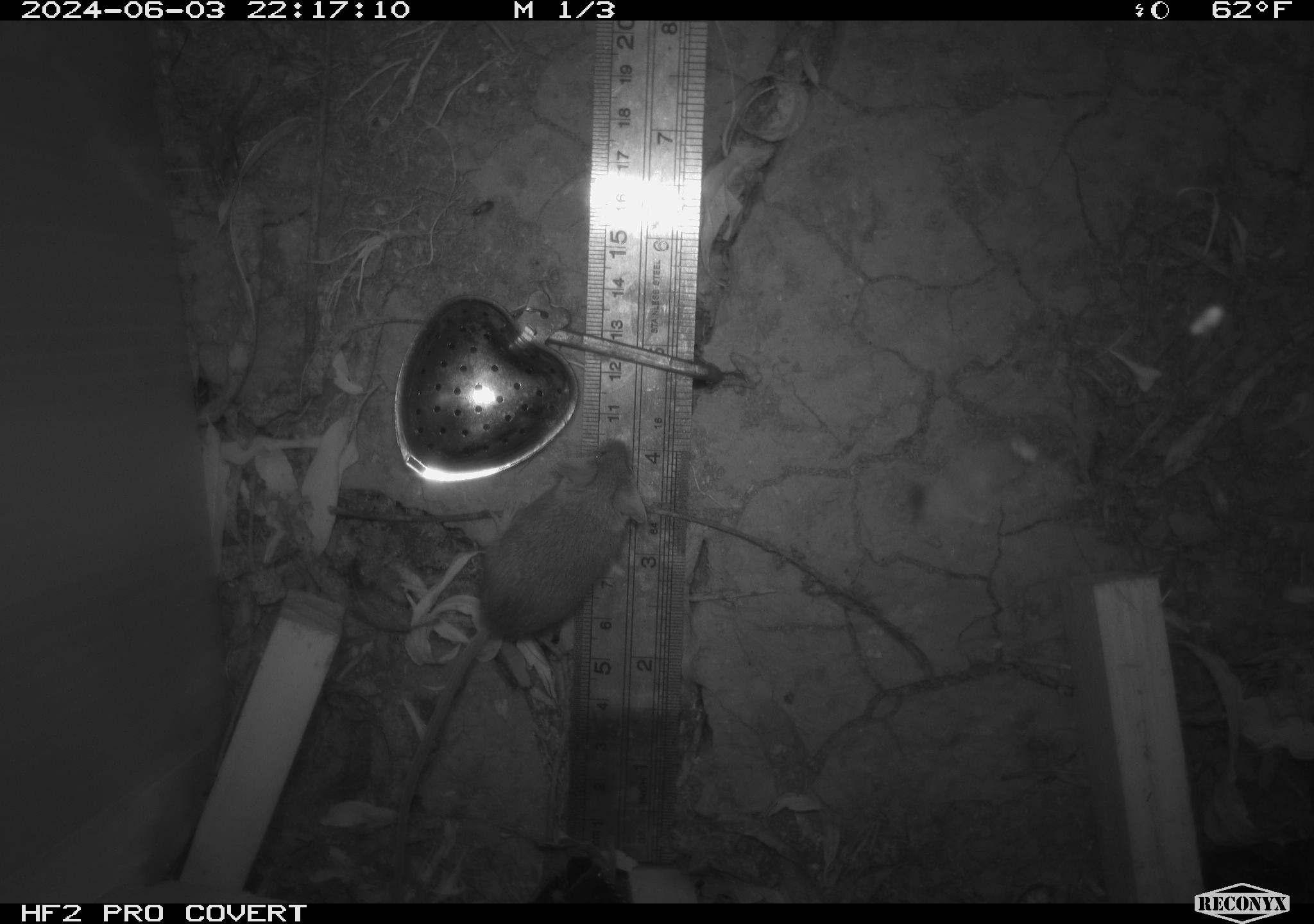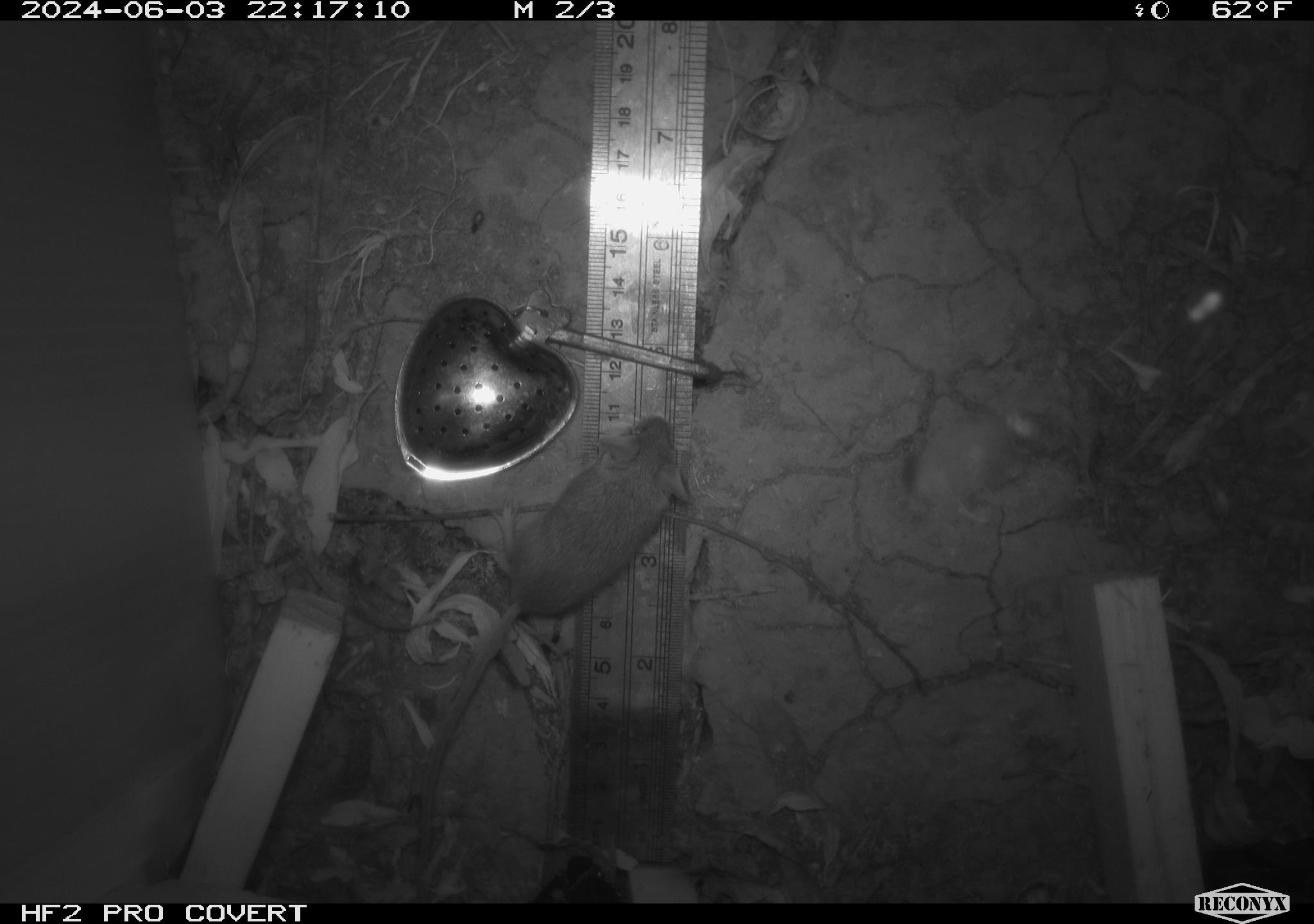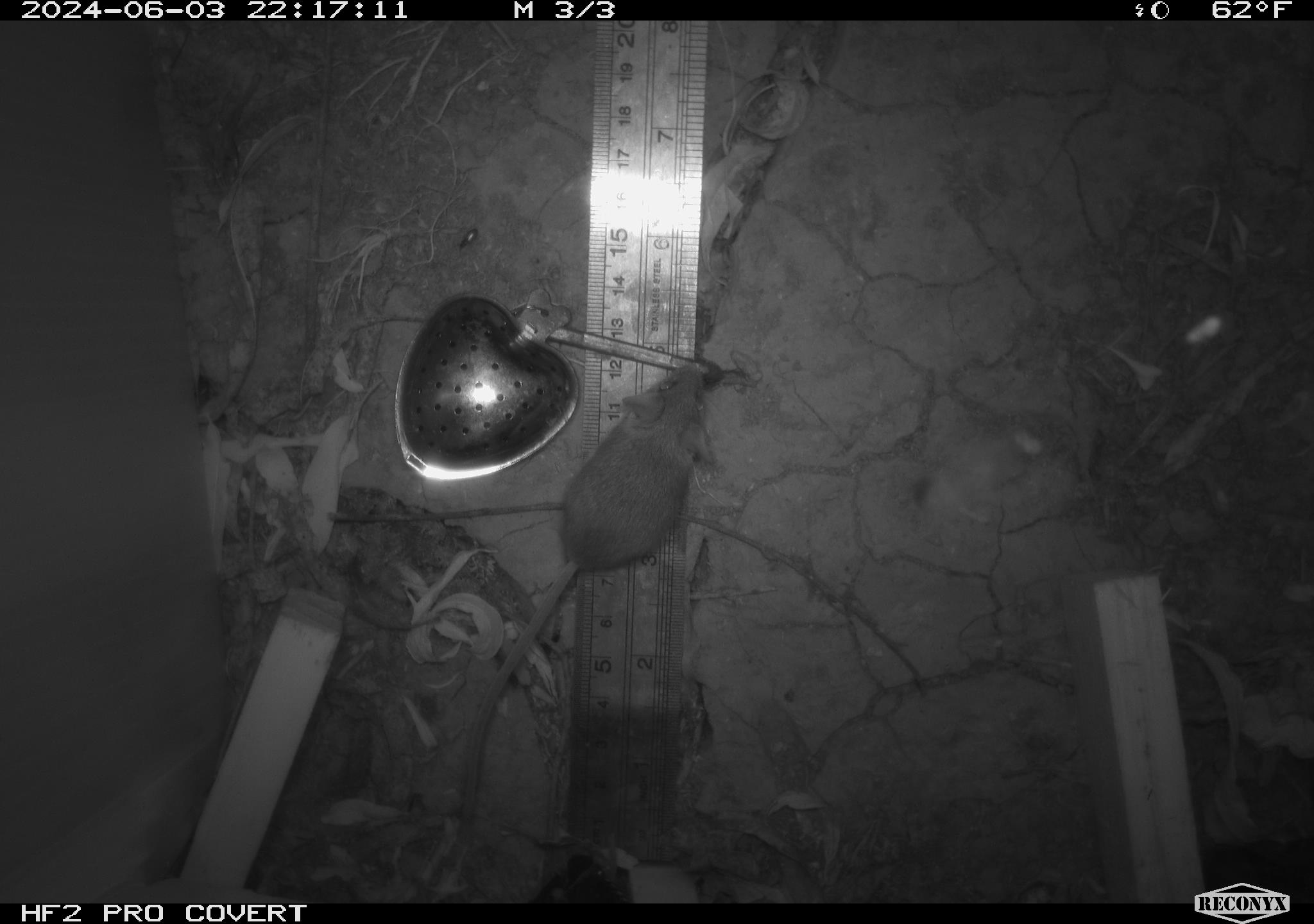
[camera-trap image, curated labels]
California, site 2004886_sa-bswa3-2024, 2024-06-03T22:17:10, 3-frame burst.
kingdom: Animalia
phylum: Chordata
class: Mammalia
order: Rodentia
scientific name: Rodentia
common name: mouse species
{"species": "mouse species (Rodentia)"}